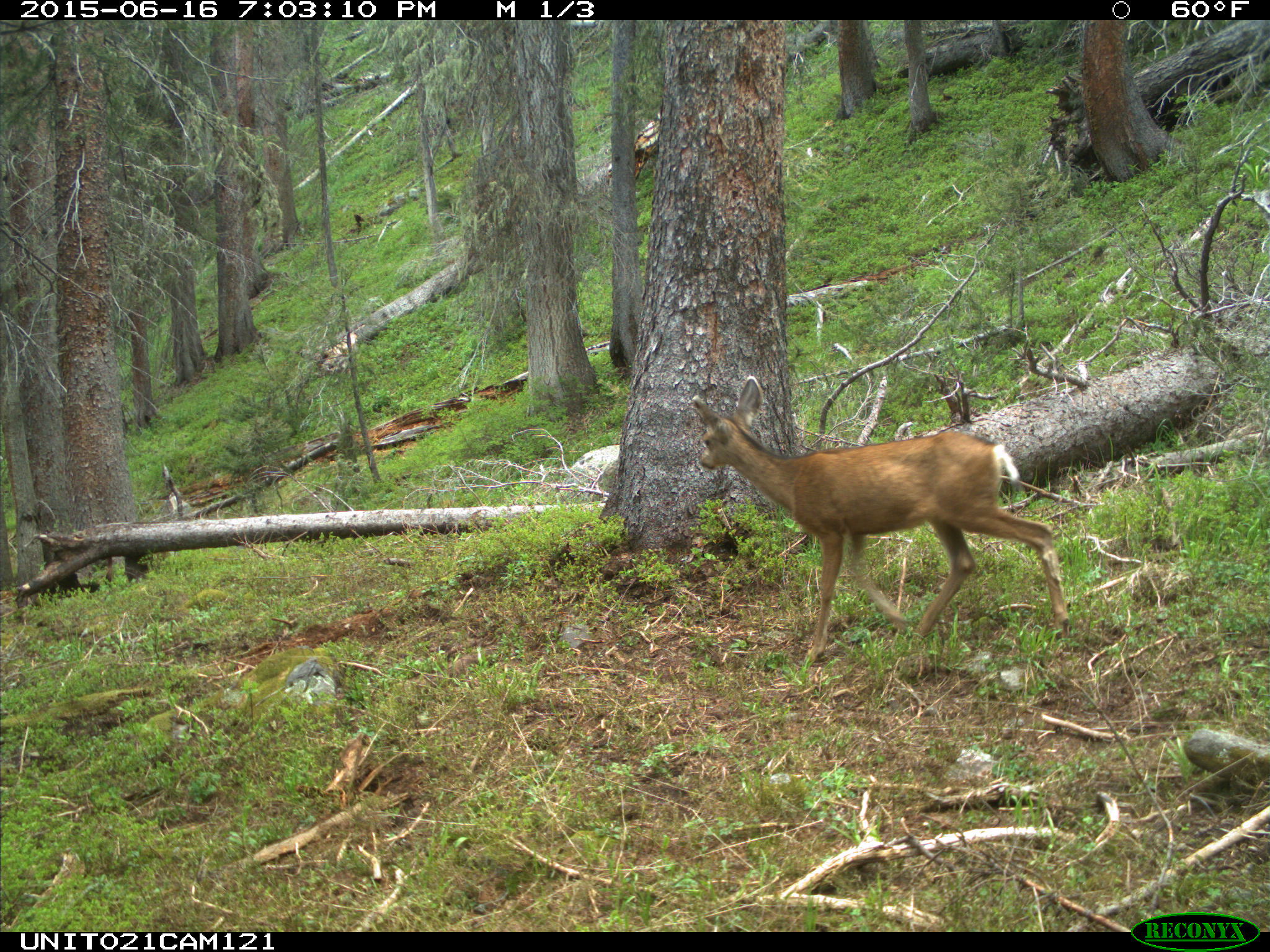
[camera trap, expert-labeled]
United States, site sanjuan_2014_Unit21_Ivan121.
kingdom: Animalia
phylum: Chordata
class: Mammalia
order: Artiodactyla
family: Cervidae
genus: Odocoileus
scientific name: Odocoileus hemionus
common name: mule deer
Odocoileus hemionus (mule deer).